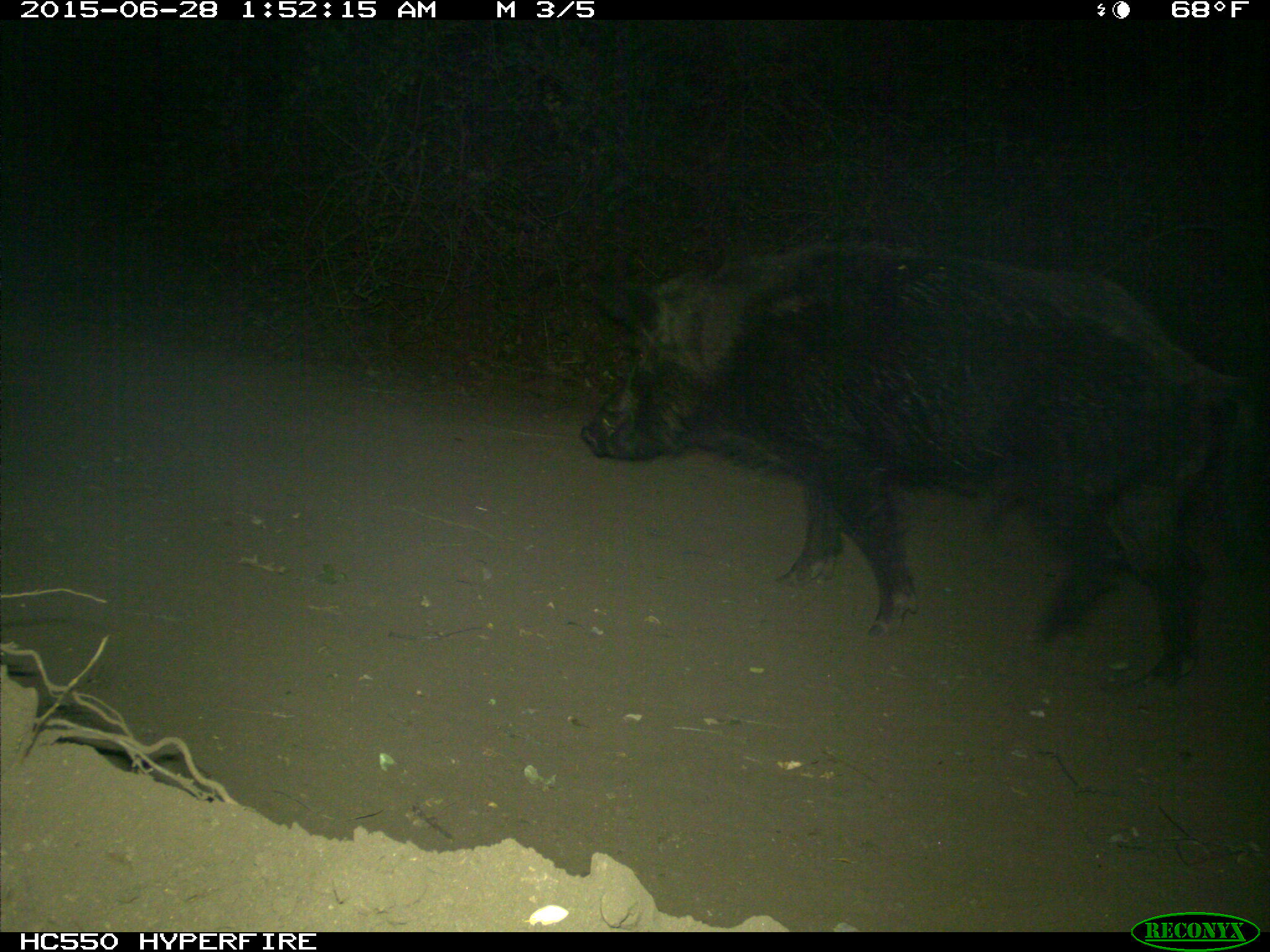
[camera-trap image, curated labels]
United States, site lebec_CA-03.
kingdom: Animalia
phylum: Chordata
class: Mammalia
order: Artiodactyla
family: Suidae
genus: Sus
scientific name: Sus scrofa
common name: wild boar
Sus scrofa (wild boar).